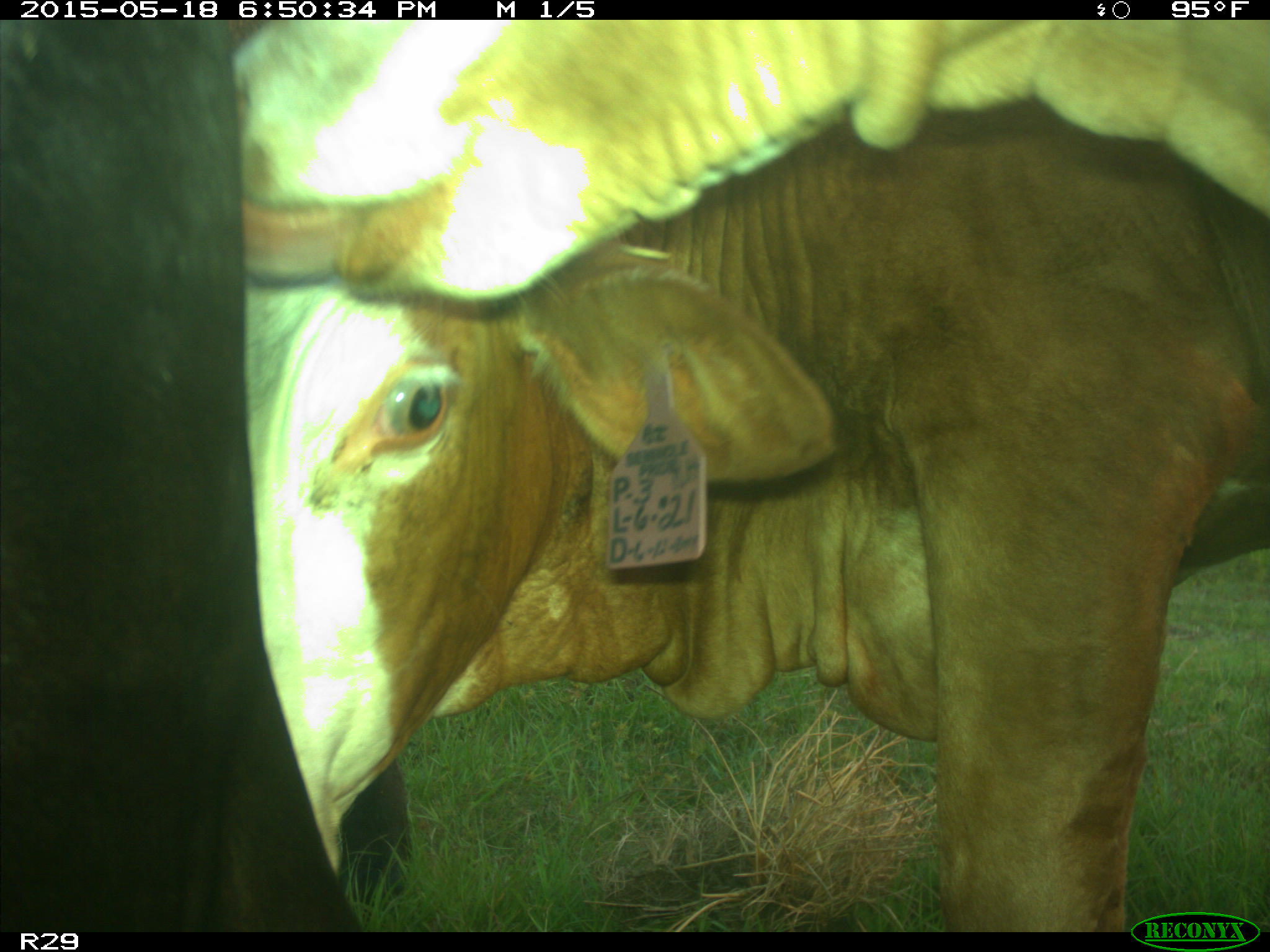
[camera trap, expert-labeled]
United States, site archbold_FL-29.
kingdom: Animalia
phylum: Chordata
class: Mammalia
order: Artiodactyla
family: Bovidae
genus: Bos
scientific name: Bos taurus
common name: domestic cow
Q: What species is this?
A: Bos taurus (domestic cow).